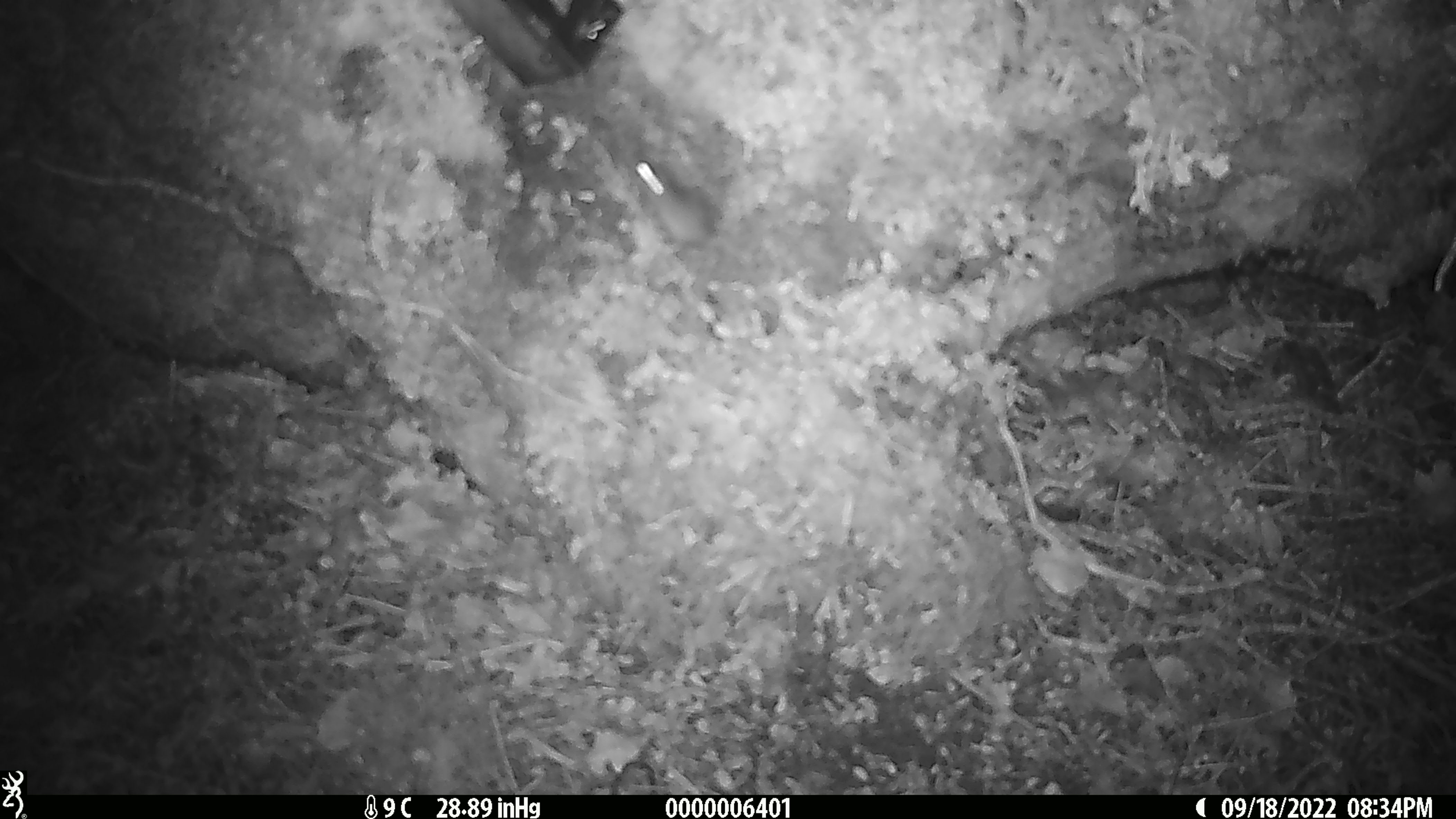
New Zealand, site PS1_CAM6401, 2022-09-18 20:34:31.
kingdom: Animalia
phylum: Chordata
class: Mammalia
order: Rodentia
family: Muridae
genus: Mus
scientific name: Mus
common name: mouse